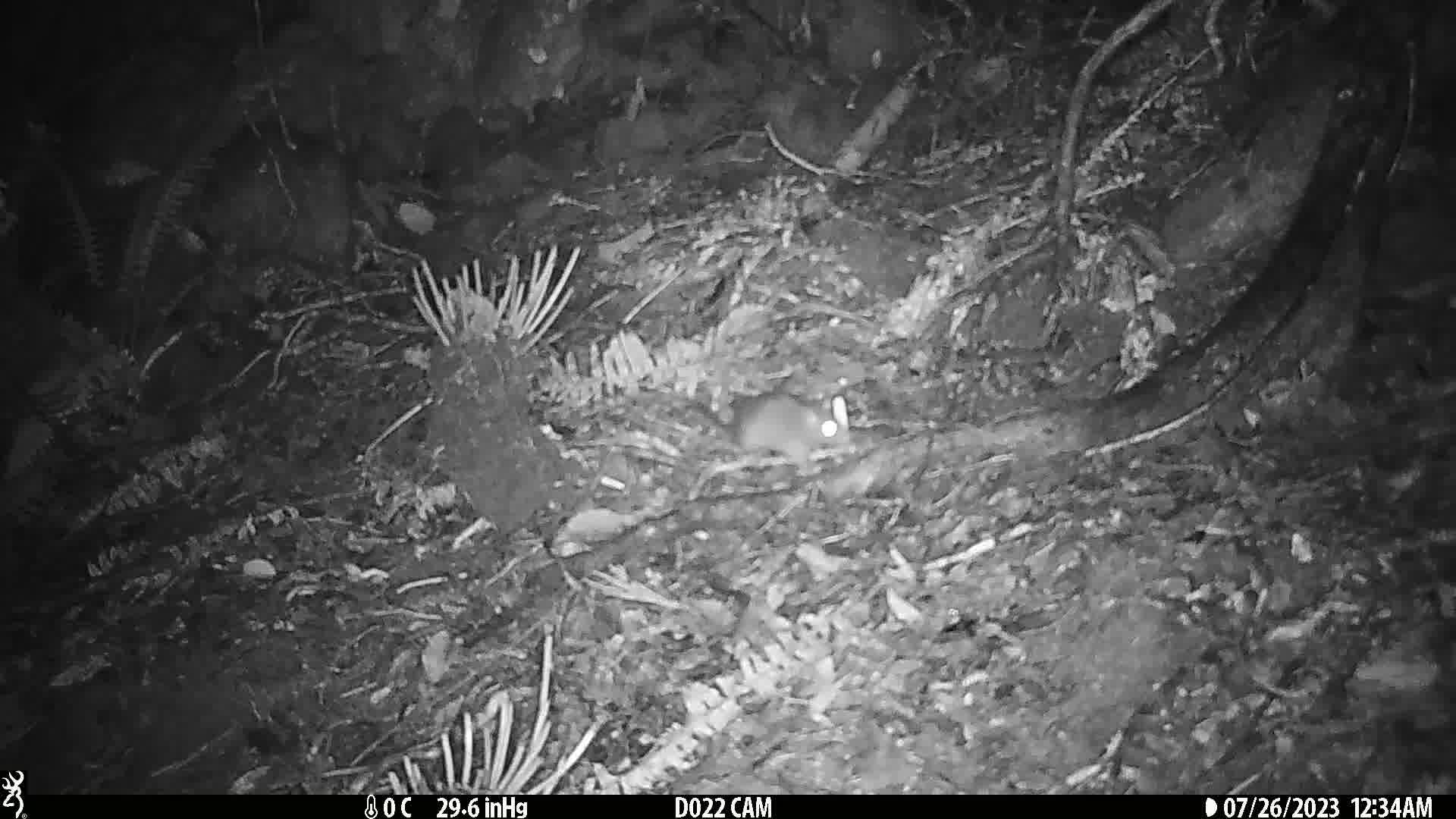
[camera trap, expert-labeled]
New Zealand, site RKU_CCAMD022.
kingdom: Animalia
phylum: Chordata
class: Mammalia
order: Rodentia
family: Muridae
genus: Rattus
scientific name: Rattus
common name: rat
Rat (Rattus).